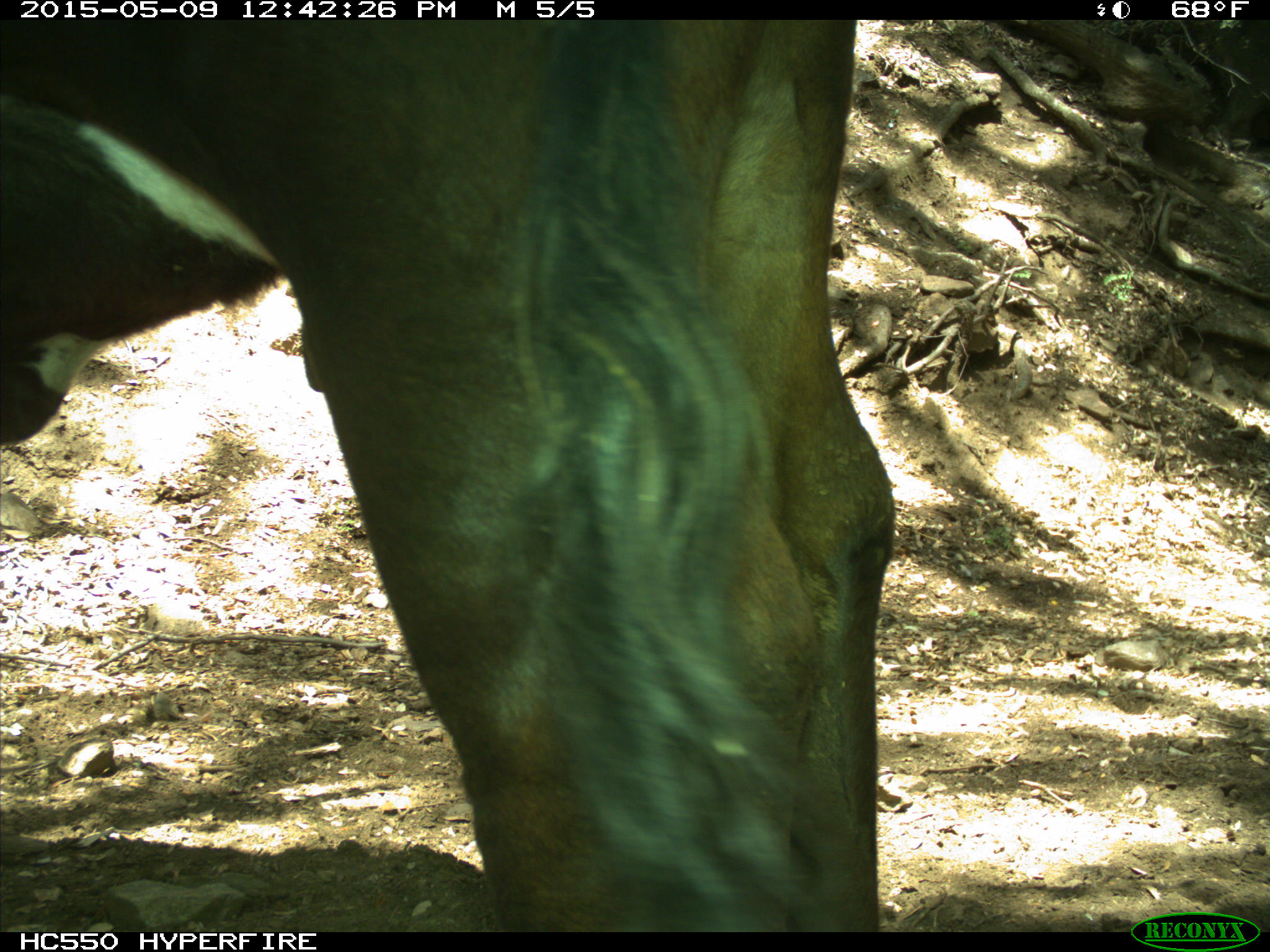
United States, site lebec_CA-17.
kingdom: Animalia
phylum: Chordata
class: Mammalia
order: Artiodactyla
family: Bovidae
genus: Bos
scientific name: Bos taurus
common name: domestic cow